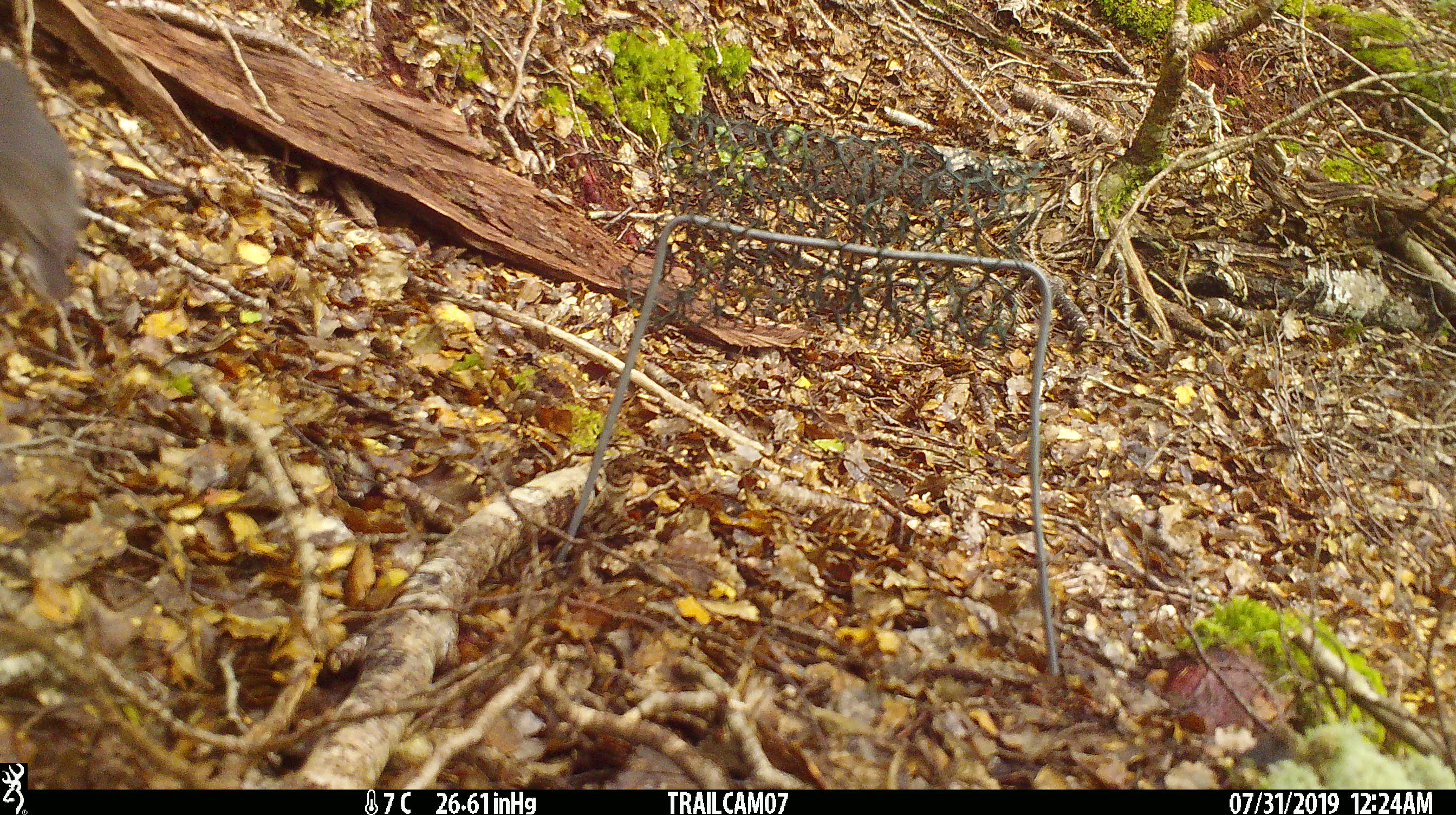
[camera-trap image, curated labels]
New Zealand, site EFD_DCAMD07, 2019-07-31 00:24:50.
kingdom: Animalia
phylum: Chordata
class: Aves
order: Passeriformes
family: Petroicidae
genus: Petroica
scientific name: Petroica australis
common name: new zealand robin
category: robin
Robin (new zealand robin) (Petroica australis).